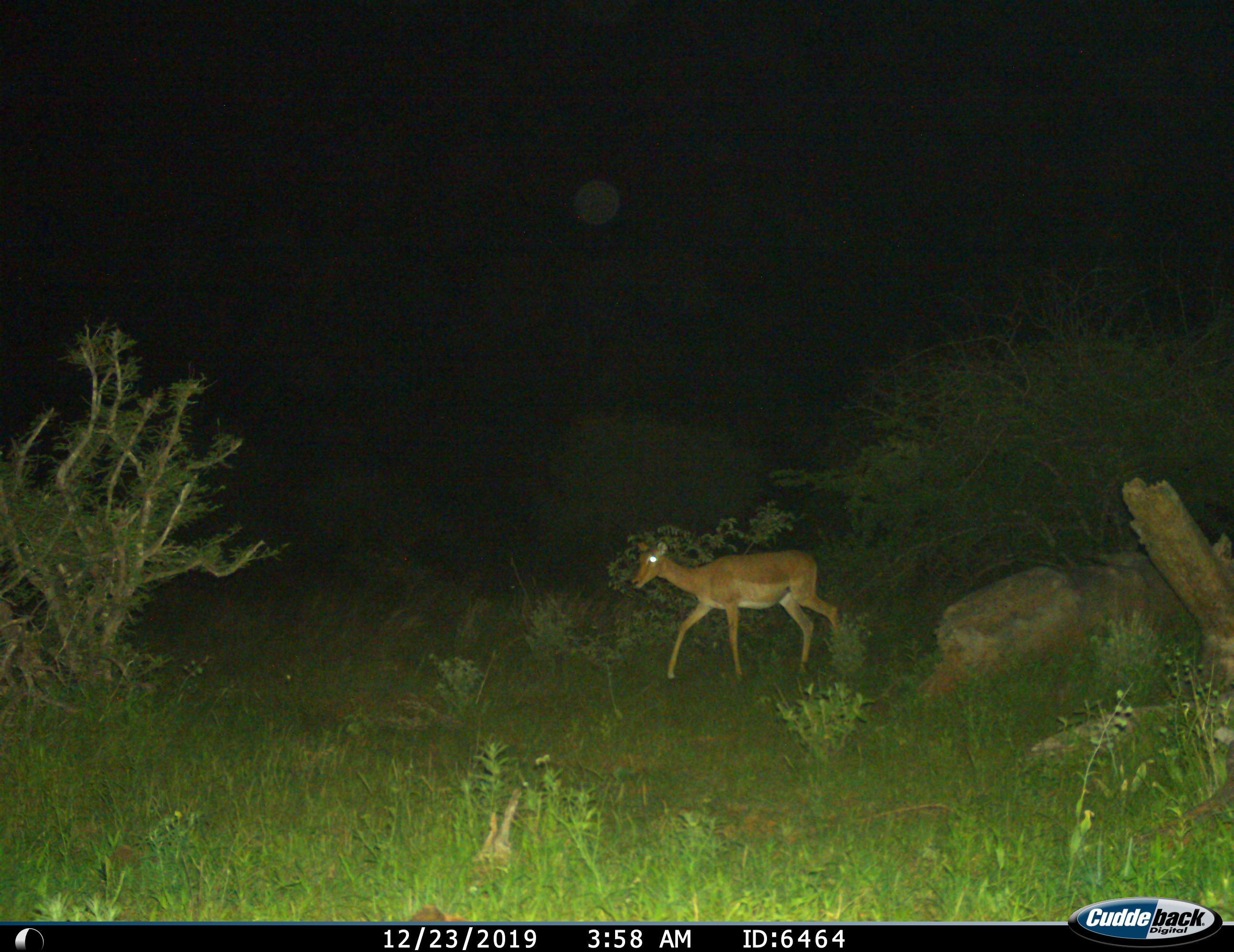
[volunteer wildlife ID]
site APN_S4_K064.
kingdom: Animalia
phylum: Chordata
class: Mammalia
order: Artiodactyla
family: Bovidae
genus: Aepyceros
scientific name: Aepyceros melampus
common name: impala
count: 1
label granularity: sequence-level